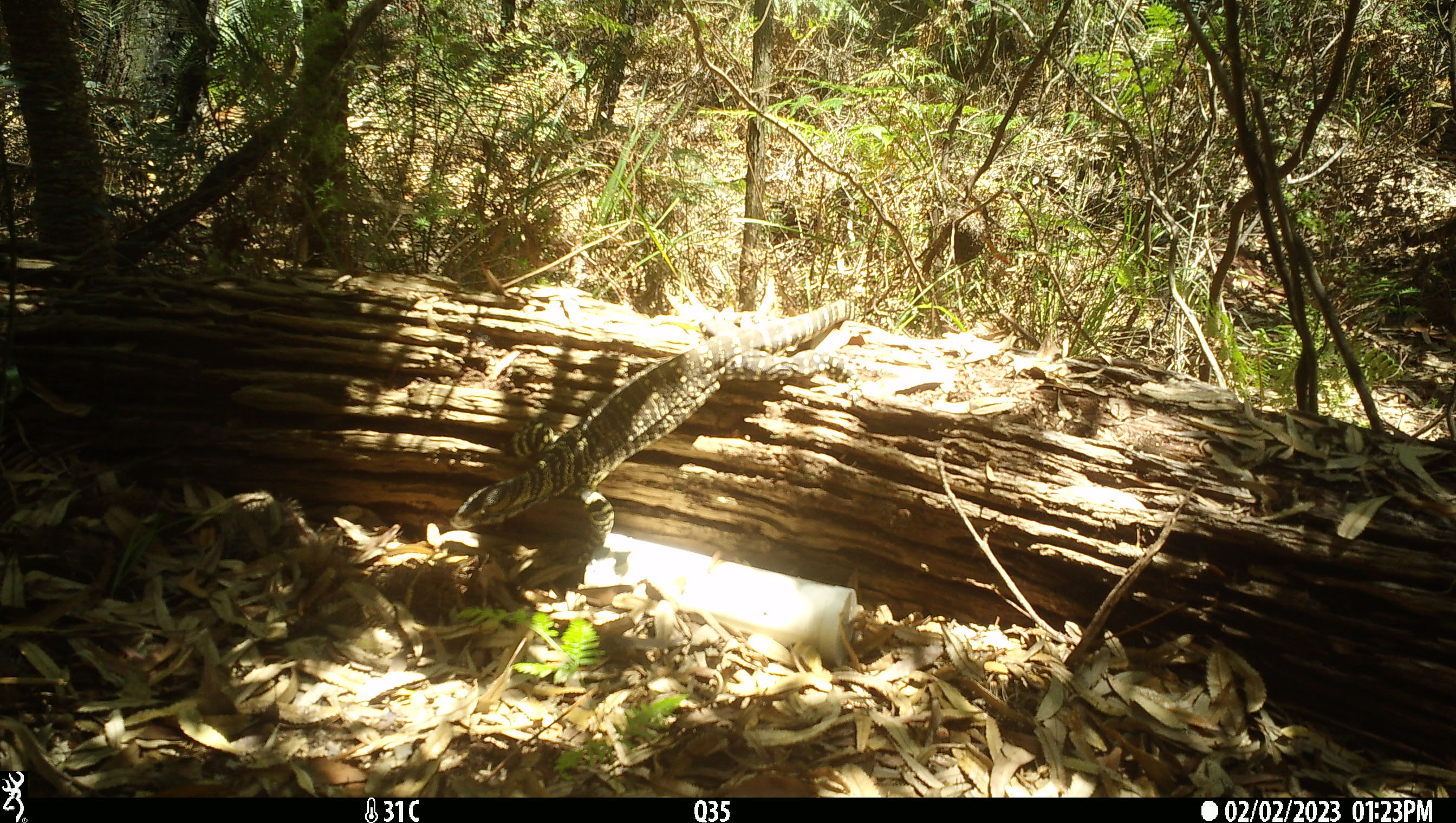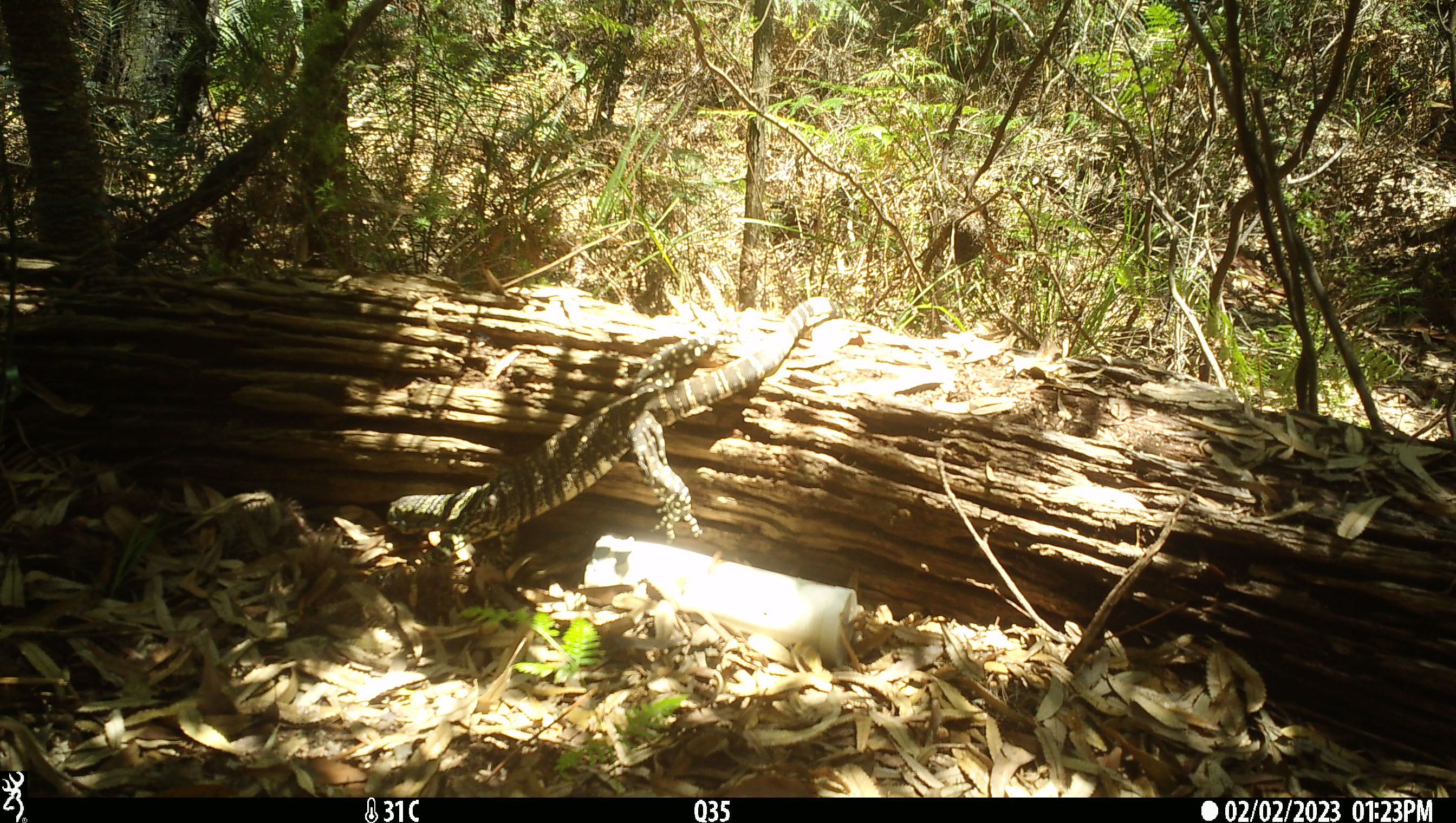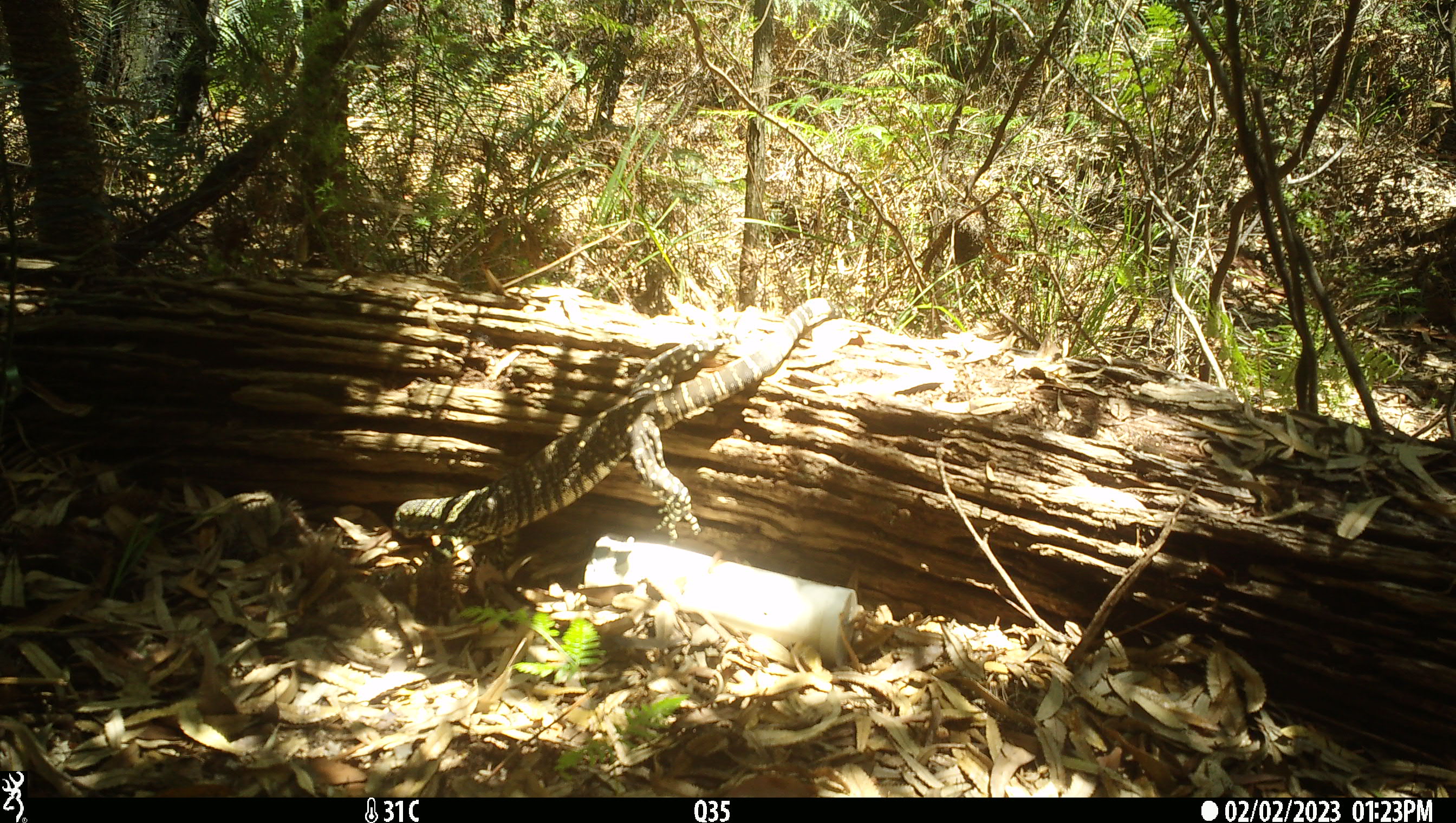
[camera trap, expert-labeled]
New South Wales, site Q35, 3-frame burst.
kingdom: Animalia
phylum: Chordata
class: Reptilia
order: Squamata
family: Varanidae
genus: Varanus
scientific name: Varanus varius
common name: lace monitor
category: goanna